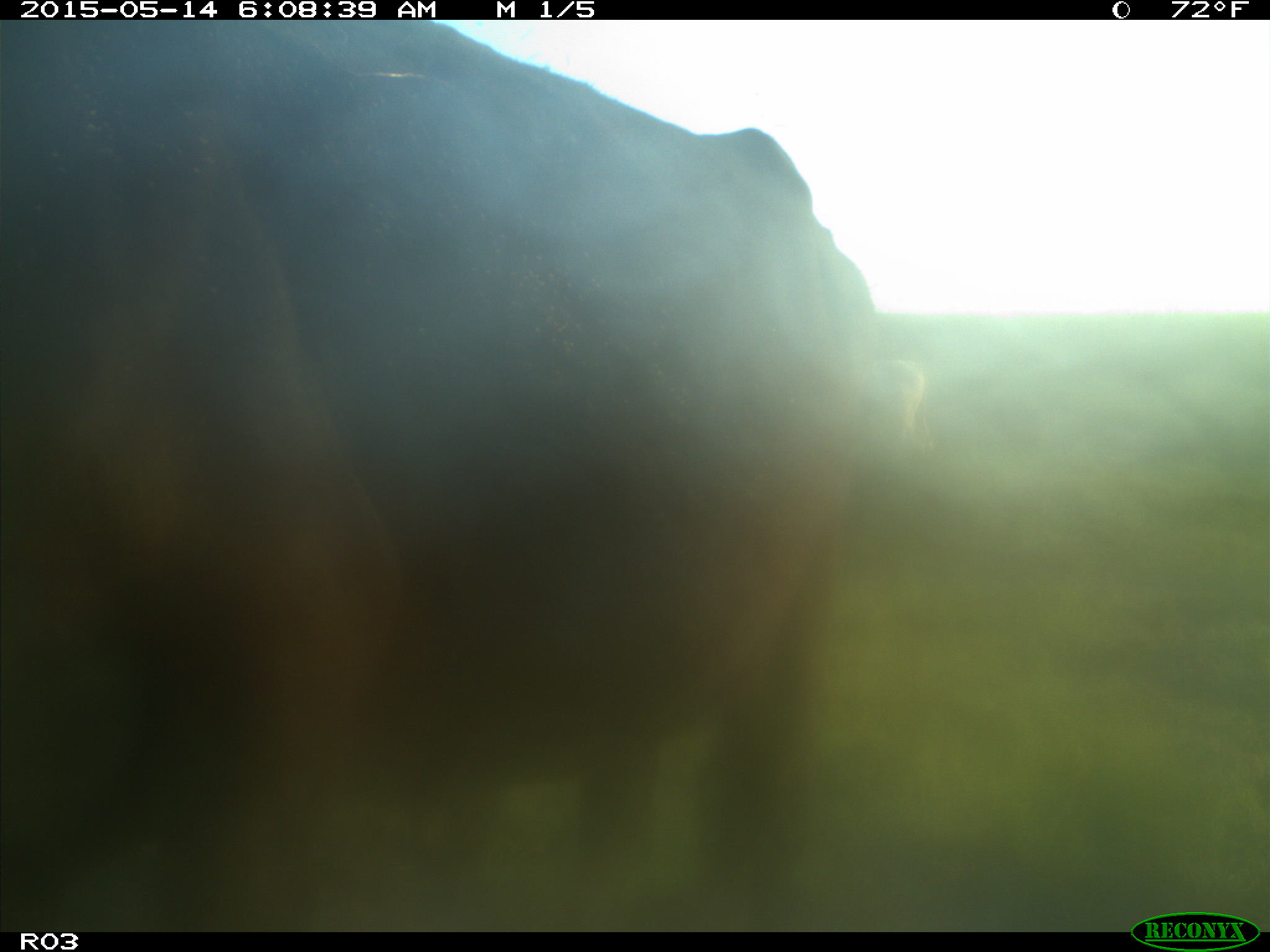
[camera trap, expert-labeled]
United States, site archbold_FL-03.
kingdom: Animalia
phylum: Chordata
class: Mammalia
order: Artiodactyla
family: Bovidae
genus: Bos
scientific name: Bos taurus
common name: domestic cow